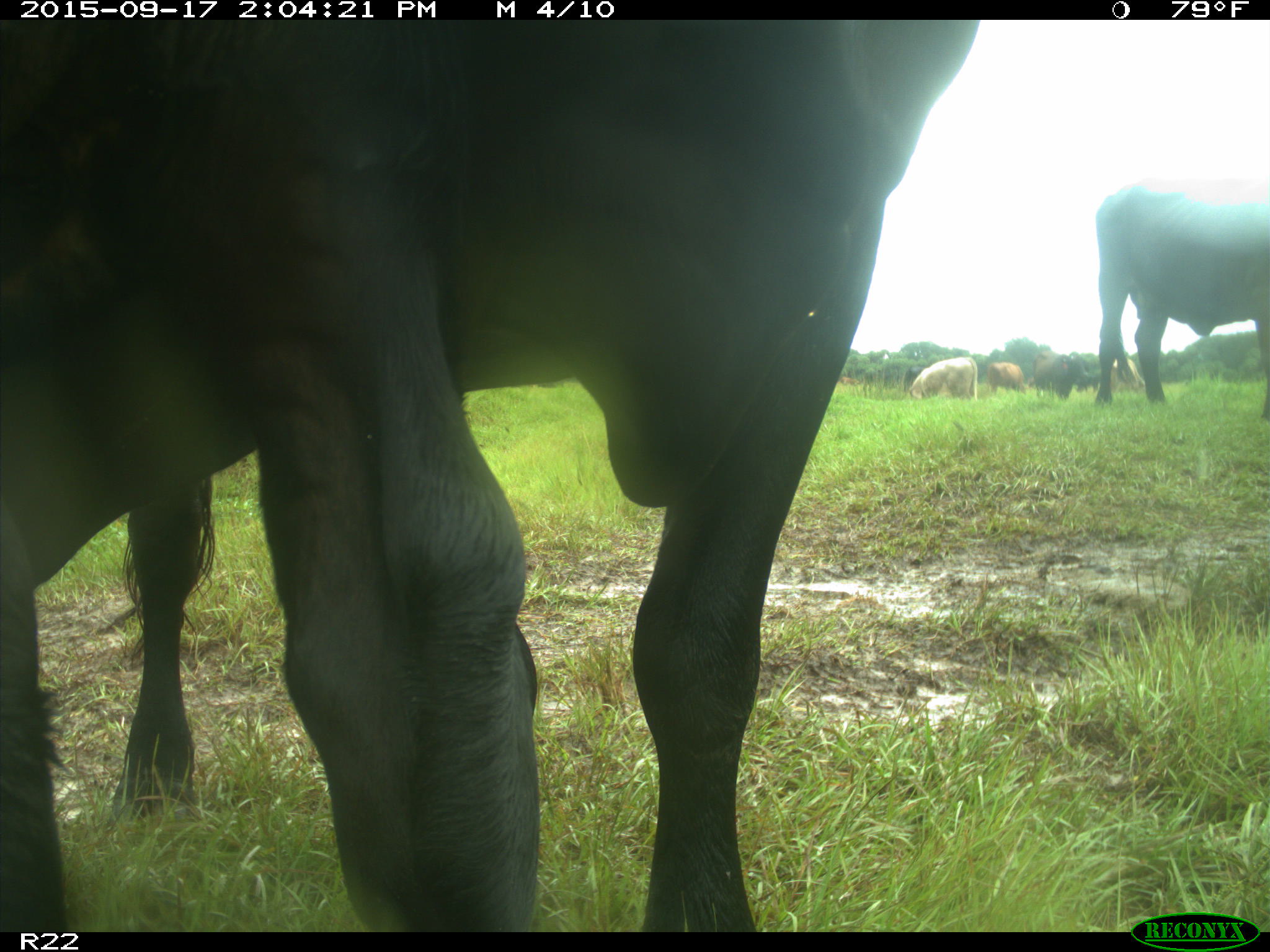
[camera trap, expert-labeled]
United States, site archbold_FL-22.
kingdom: Animalia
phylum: Chordata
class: Mammalia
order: Artiodactyla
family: Bovidae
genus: Bos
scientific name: Bos taurus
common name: domestic cow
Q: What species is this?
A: Bos taurus (domestic cow).